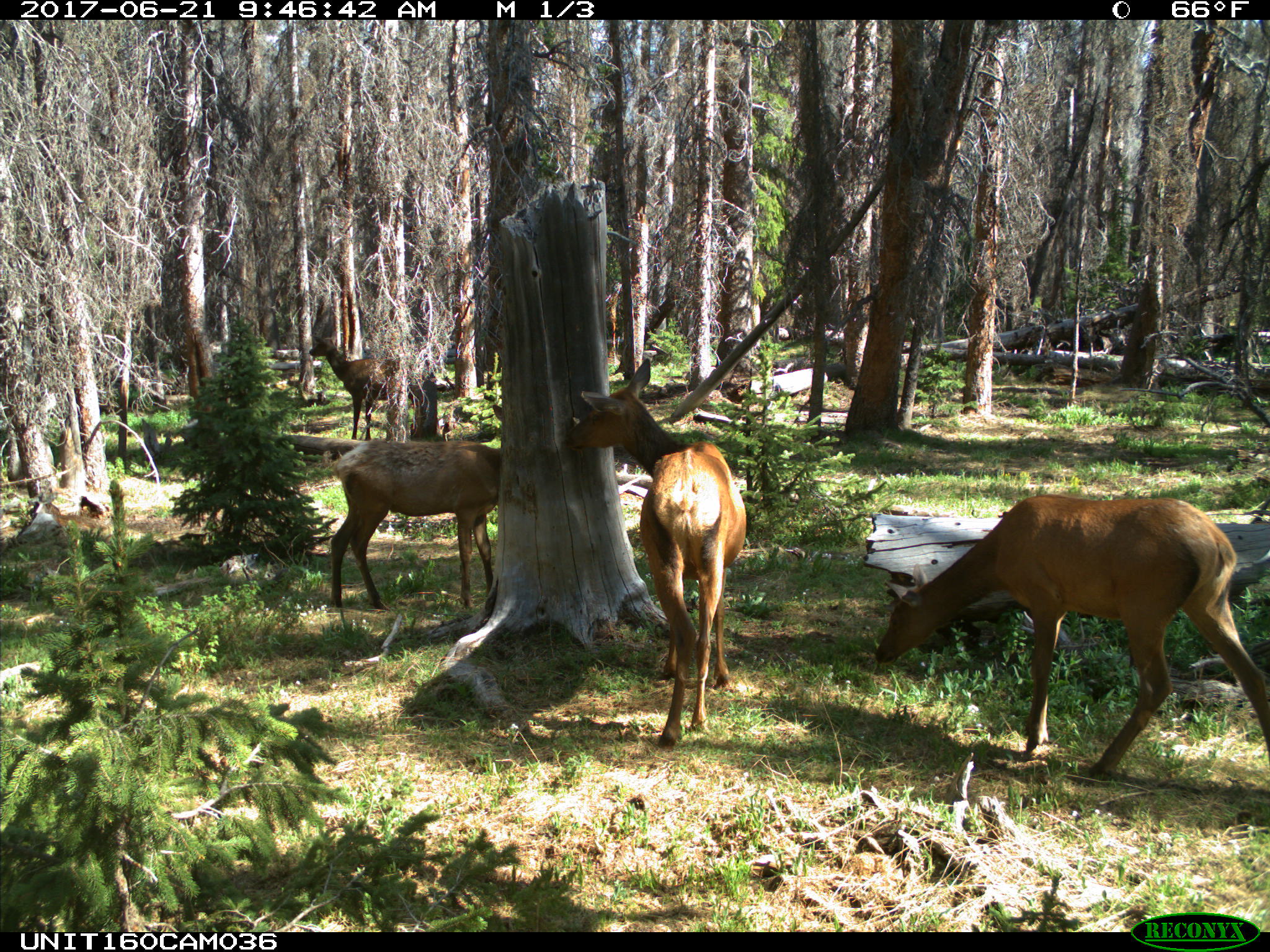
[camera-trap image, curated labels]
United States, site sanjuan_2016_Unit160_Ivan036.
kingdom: Animalia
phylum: Chordata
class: Mammalia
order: Artiodactyla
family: Cervidae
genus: Cervus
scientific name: Cervus elaphus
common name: red deer